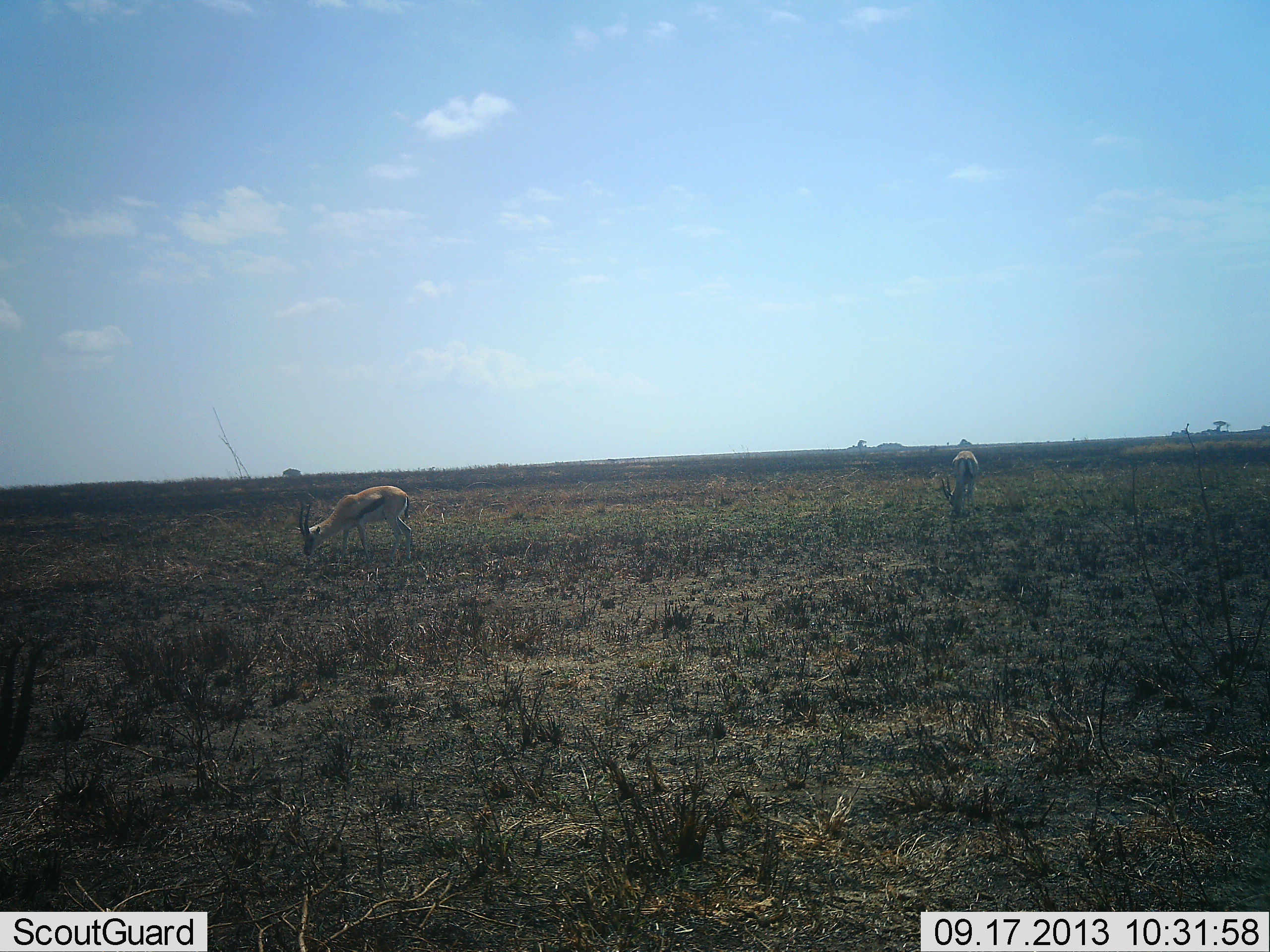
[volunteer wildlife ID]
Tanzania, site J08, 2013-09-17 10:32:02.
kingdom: Animalia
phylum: Chordata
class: Mammalia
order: Artiodactyla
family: Bovidae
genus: Eudorcas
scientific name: Eudorcas thomsonii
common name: thomson's gazelle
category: gazellethomsons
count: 2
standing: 20%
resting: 0%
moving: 0%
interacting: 0%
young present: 0%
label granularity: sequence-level